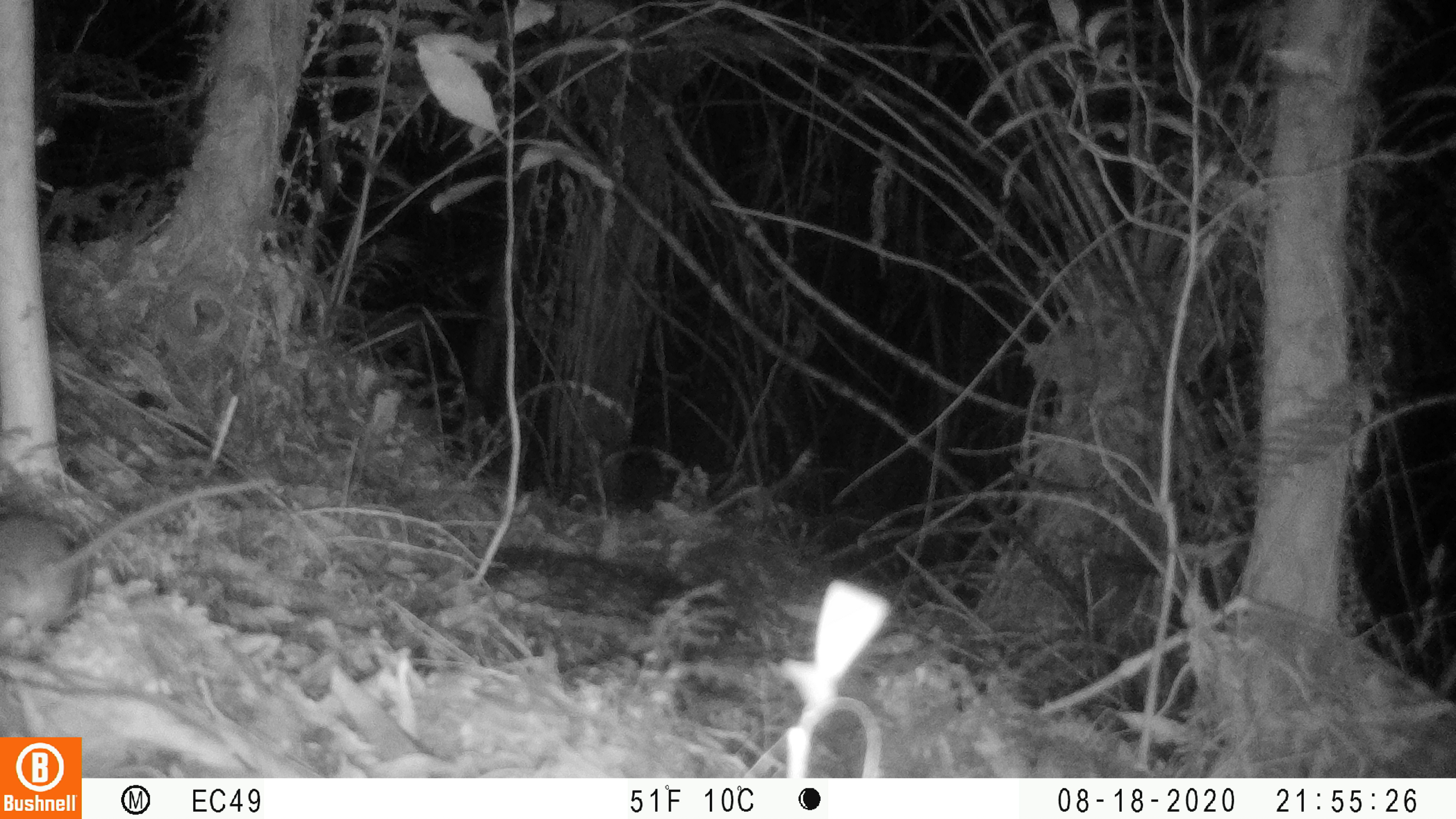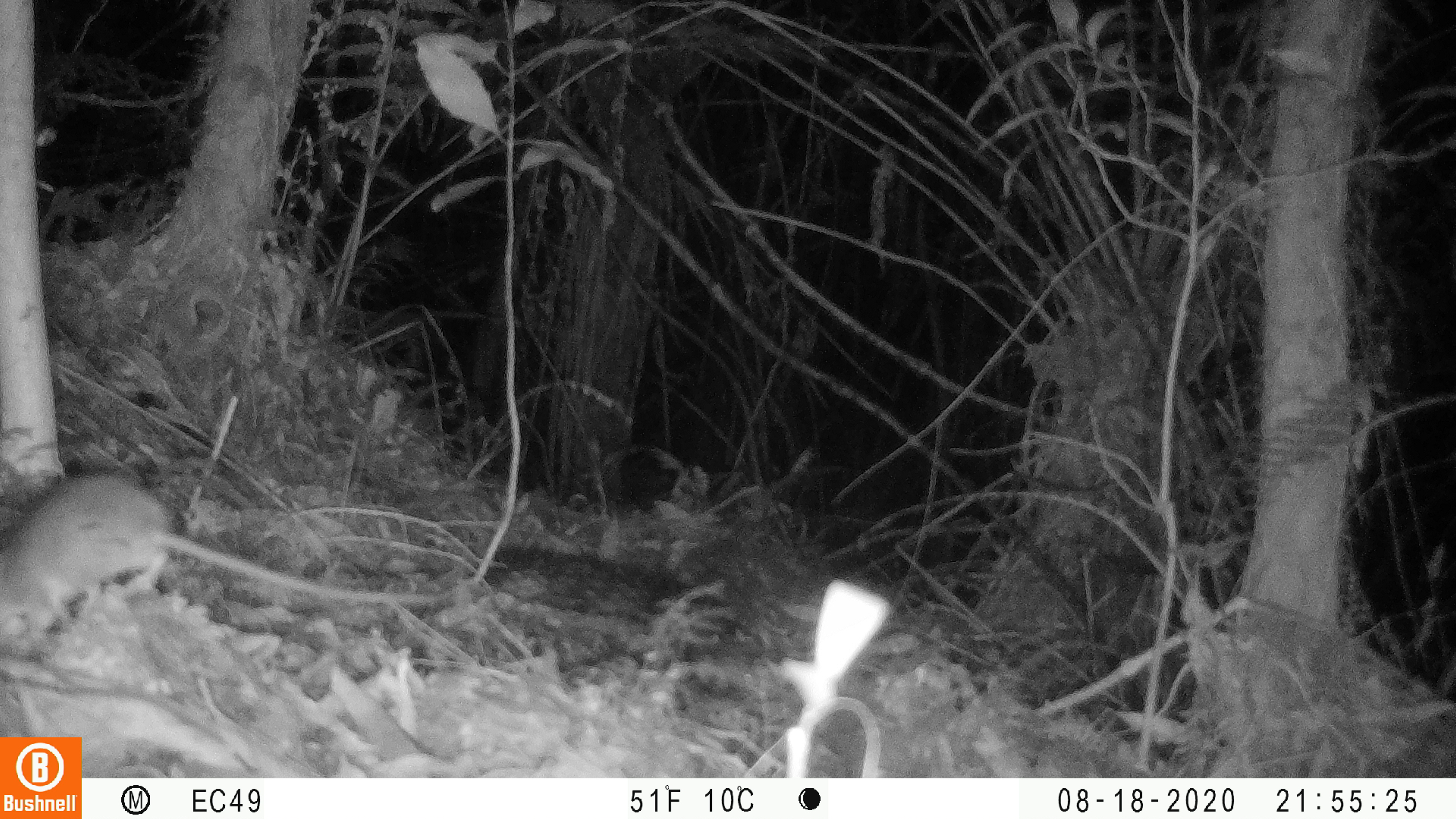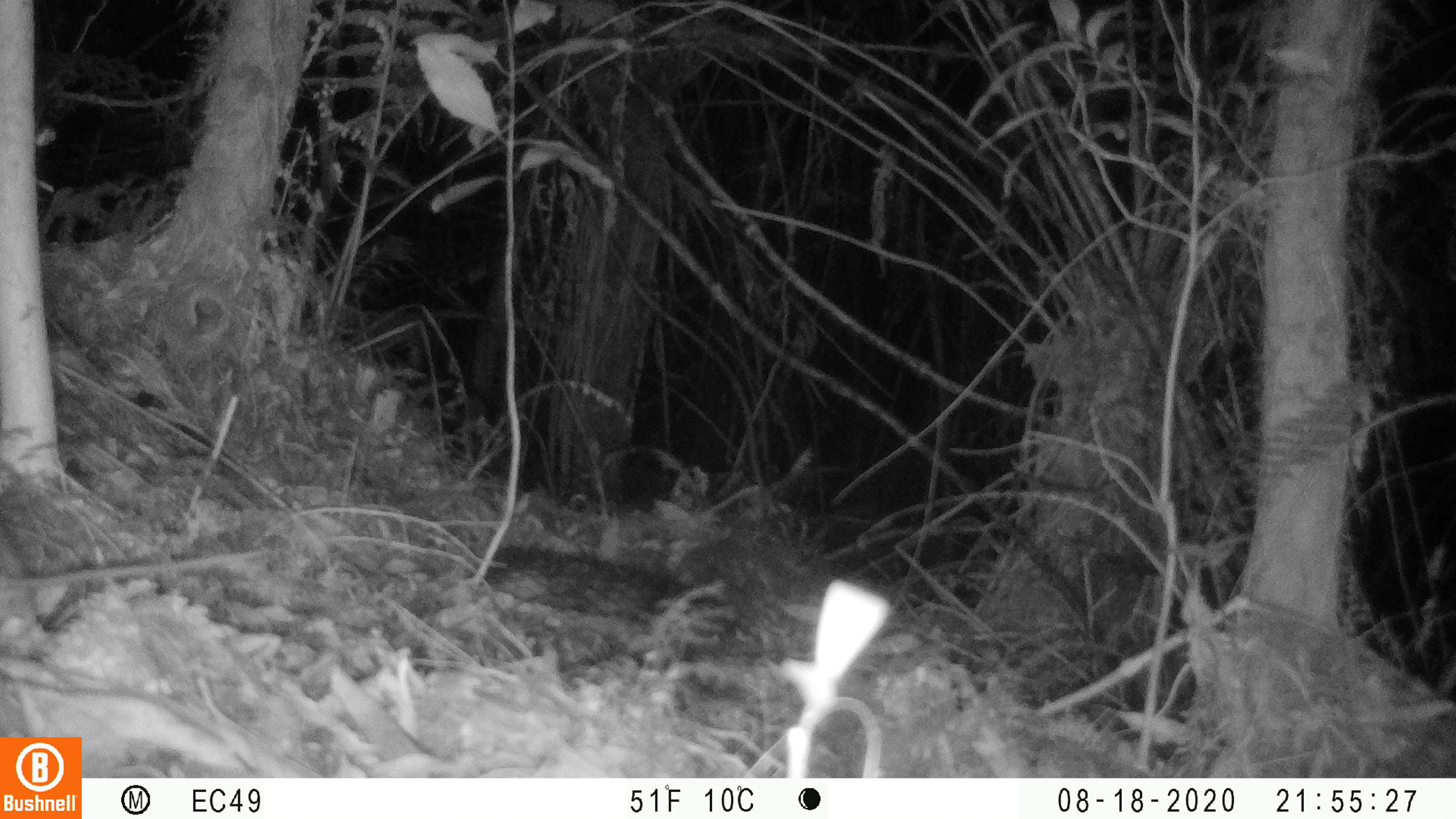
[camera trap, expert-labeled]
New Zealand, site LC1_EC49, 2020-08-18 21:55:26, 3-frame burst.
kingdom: Animalia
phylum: Chordata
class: Mammalia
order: Rodentia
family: Muridae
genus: Rattus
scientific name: Rattus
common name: rat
Rat (Rattus).